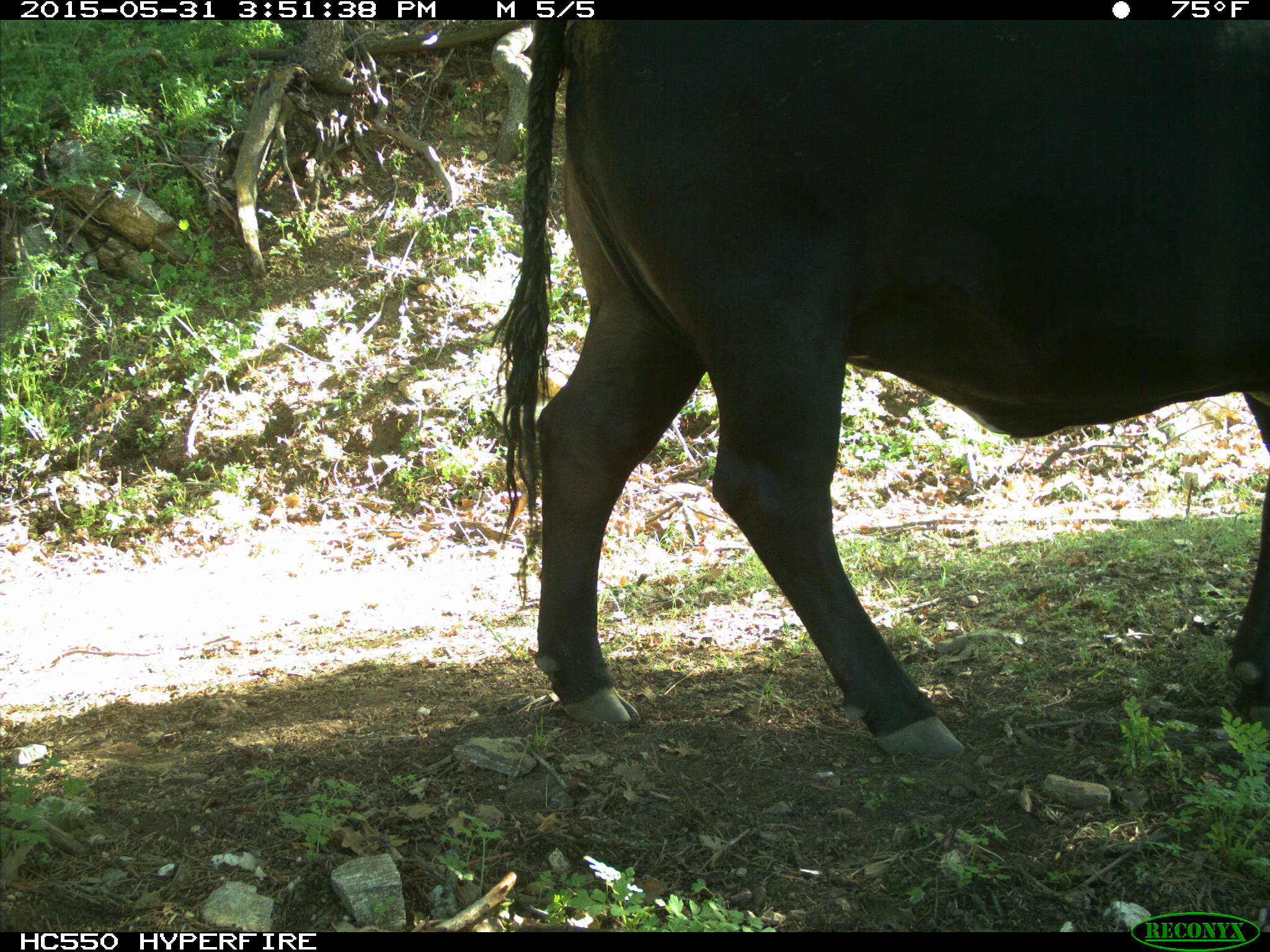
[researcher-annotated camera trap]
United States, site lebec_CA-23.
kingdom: Animalia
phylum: Chordata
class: Mammalia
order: Artiodactyla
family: Bovidae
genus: Bos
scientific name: Bos taurus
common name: domestic cow